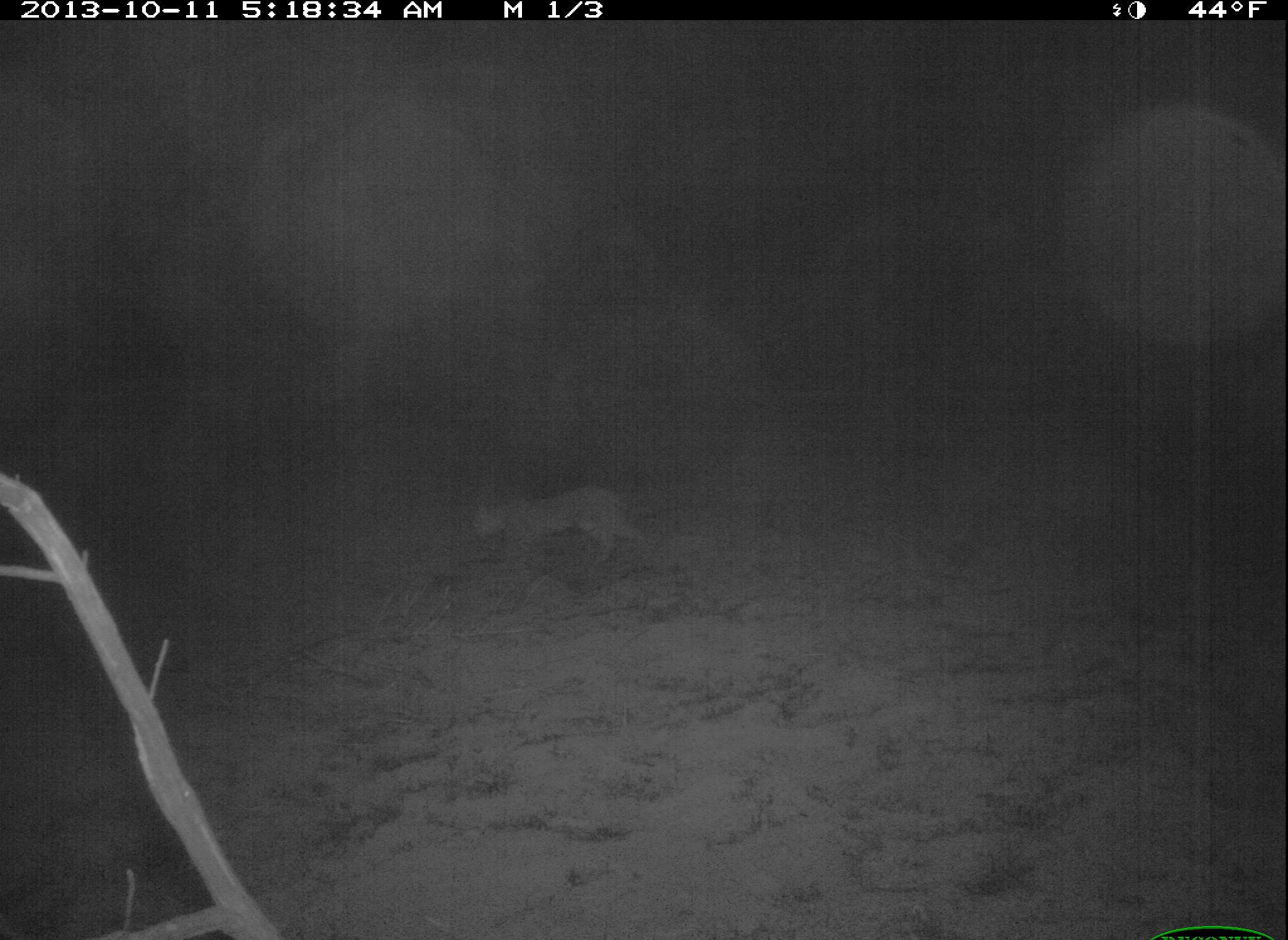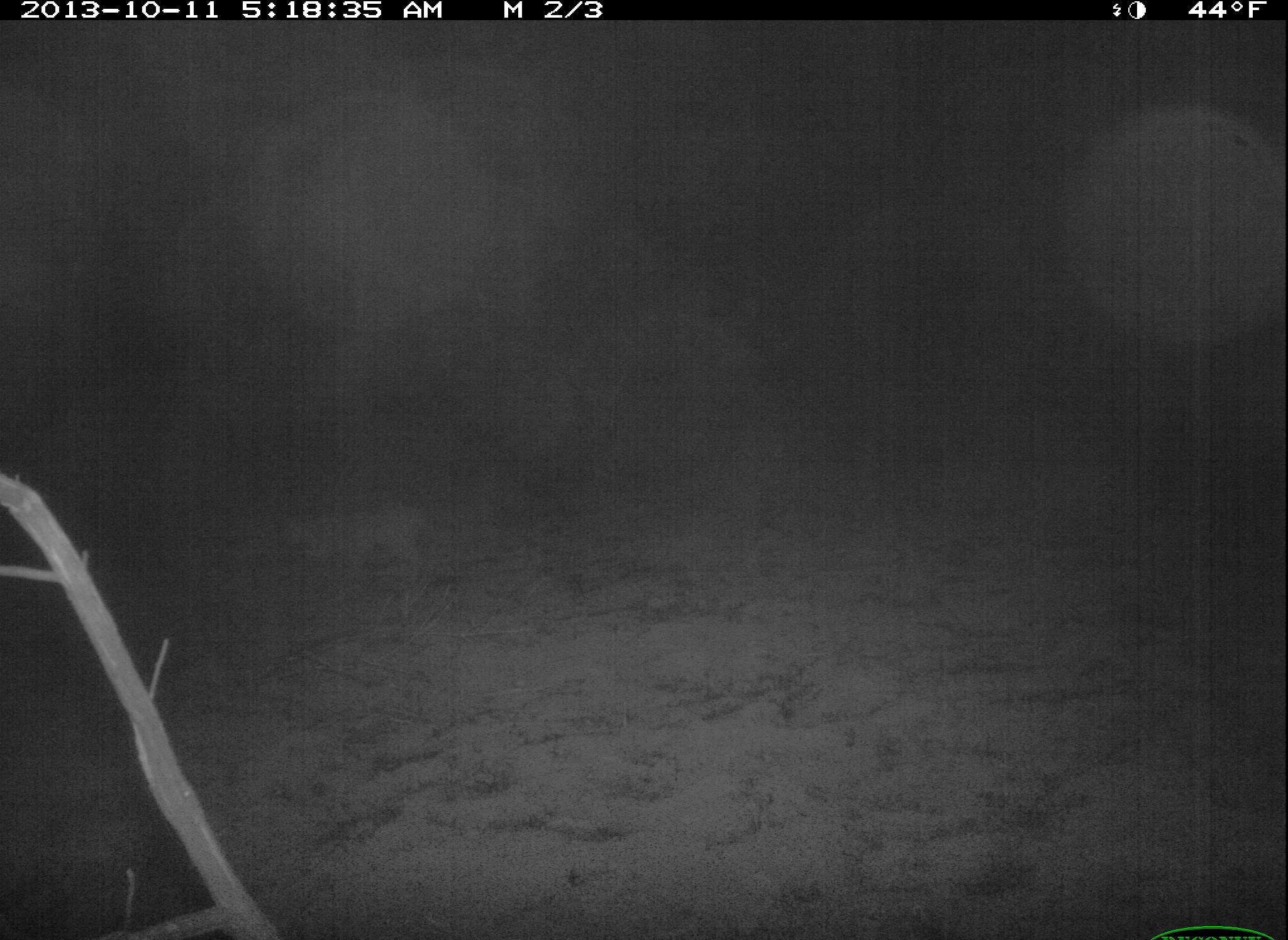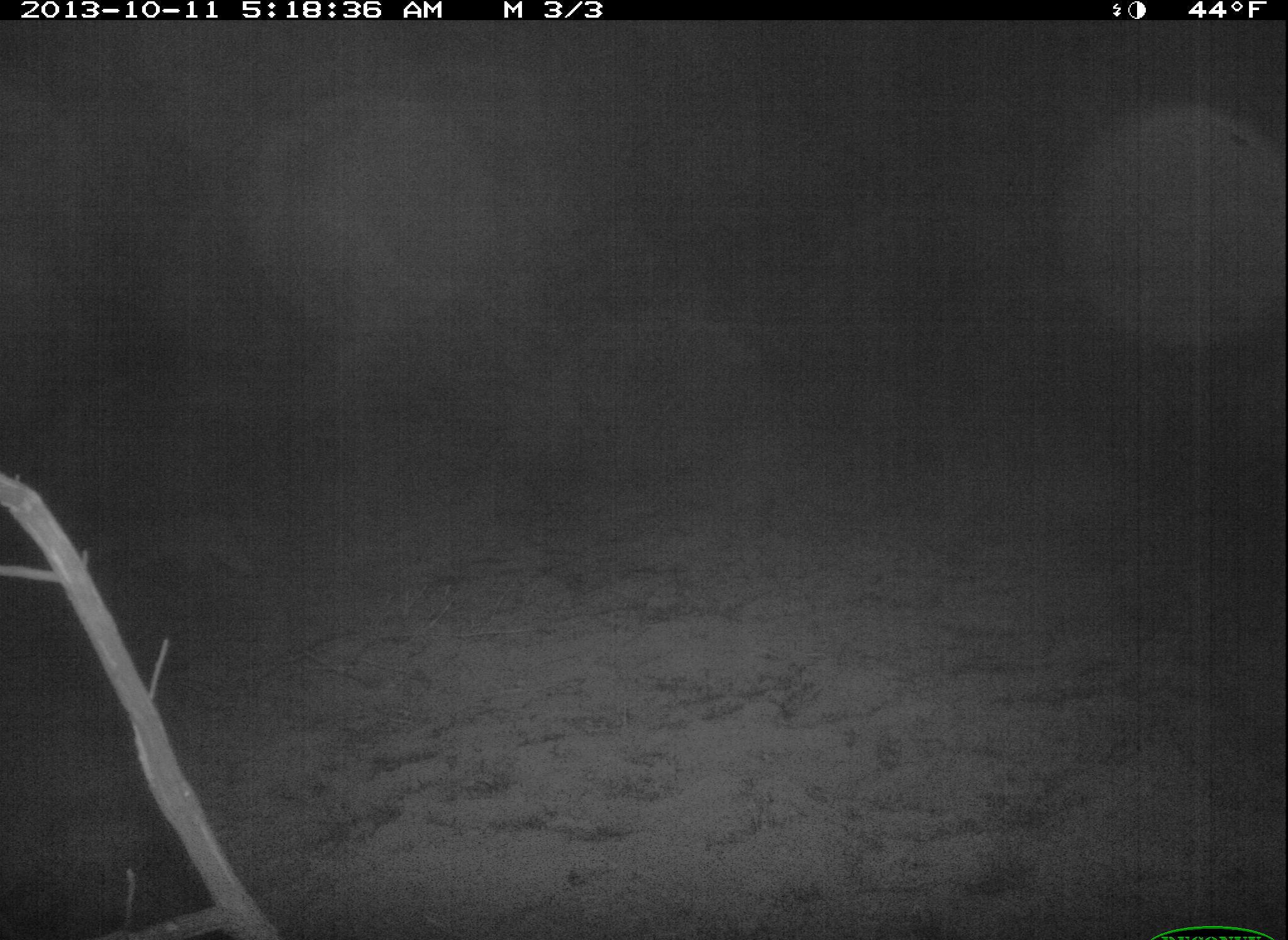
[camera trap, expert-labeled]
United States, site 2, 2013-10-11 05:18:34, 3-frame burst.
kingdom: Animalia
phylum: Chordata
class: Mammalia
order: Carnivora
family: Felidae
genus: Lynx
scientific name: Lynx rufus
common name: bobcat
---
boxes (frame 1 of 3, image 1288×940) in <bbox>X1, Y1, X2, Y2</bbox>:
bobcat: <bbox>470, 483, 644, 570</bbox>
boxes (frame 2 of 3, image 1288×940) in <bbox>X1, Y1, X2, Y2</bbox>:
bobcat: <bbox>285, 506, 433, 588</bbox>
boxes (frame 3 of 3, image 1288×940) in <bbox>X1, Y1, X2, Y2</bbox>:
bobcat: <bbox>104, 521, 257, 585</bbox>